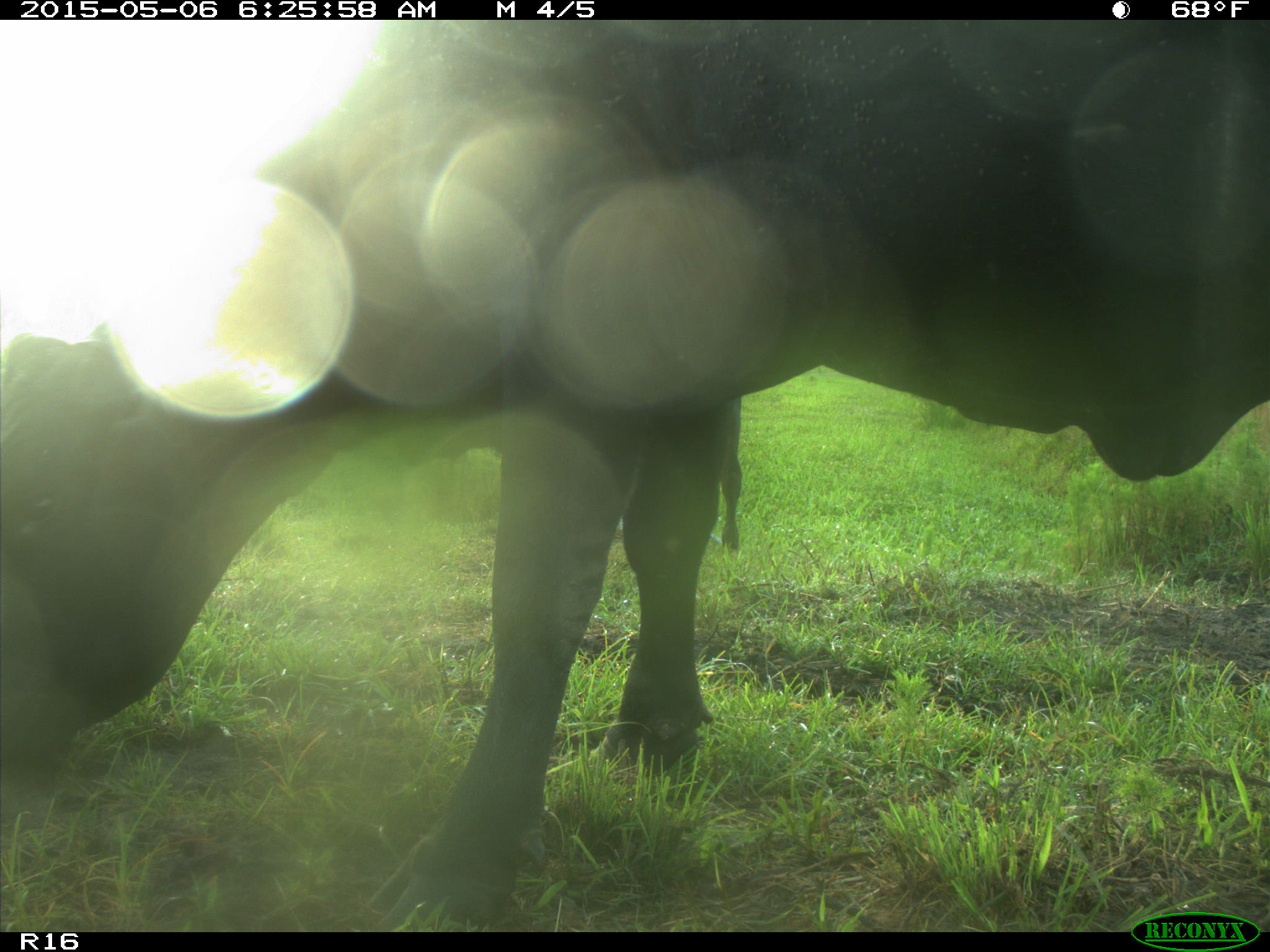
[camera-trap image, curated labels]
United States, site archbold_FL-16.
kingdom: Animalia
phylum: Chordata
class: Mammalia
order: Artiodactyla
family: Suidae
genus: Sus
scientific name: Sus scrofa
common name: wild boar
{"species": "Sus scrofa (wild boar)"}